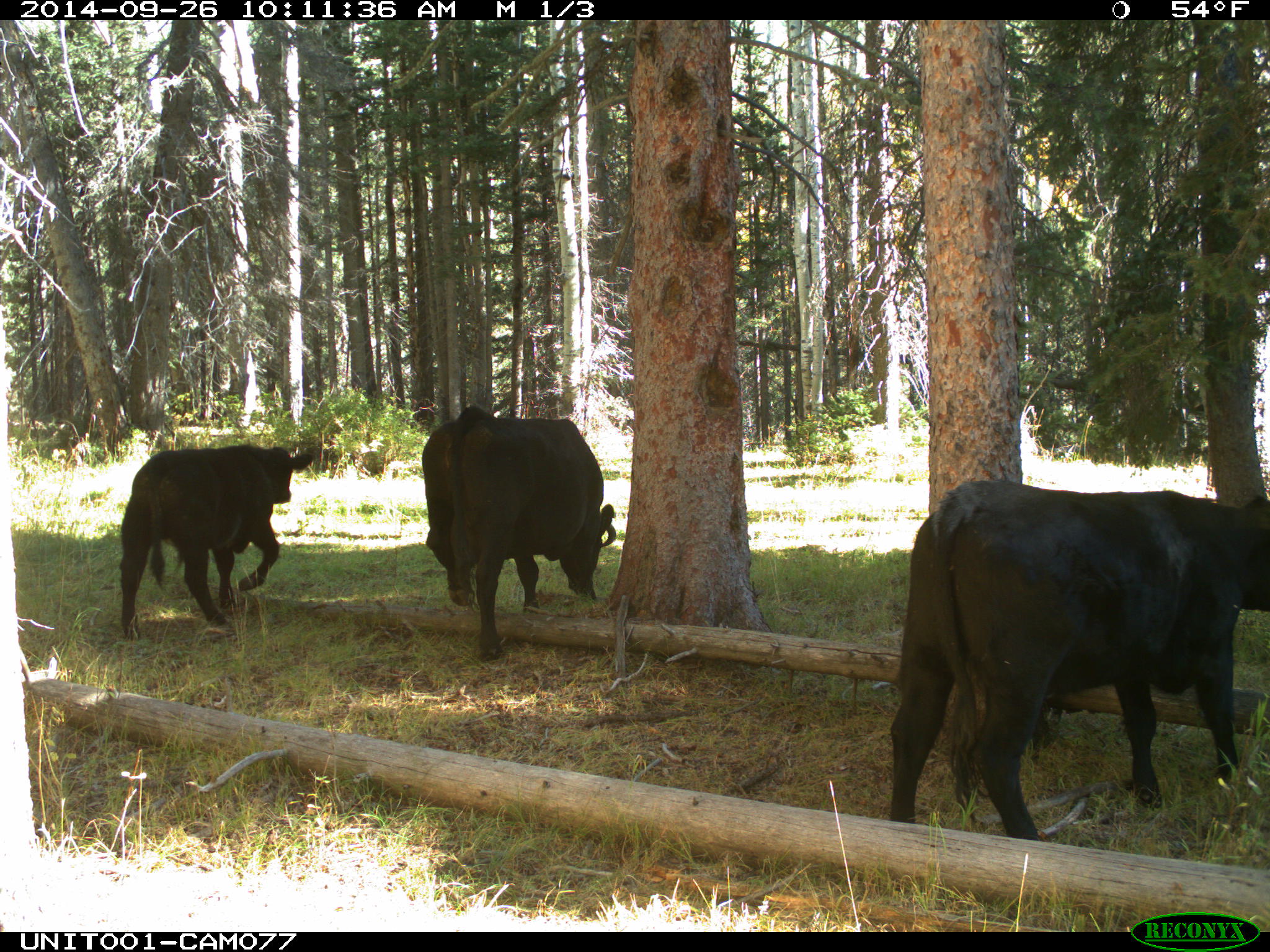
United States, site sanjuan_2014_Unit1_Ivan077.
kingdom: Animalia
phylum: Chordata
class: Mammalia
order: Artiodactyla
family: Bovidae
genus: Bos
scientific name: Bos taurus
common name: domestic cow